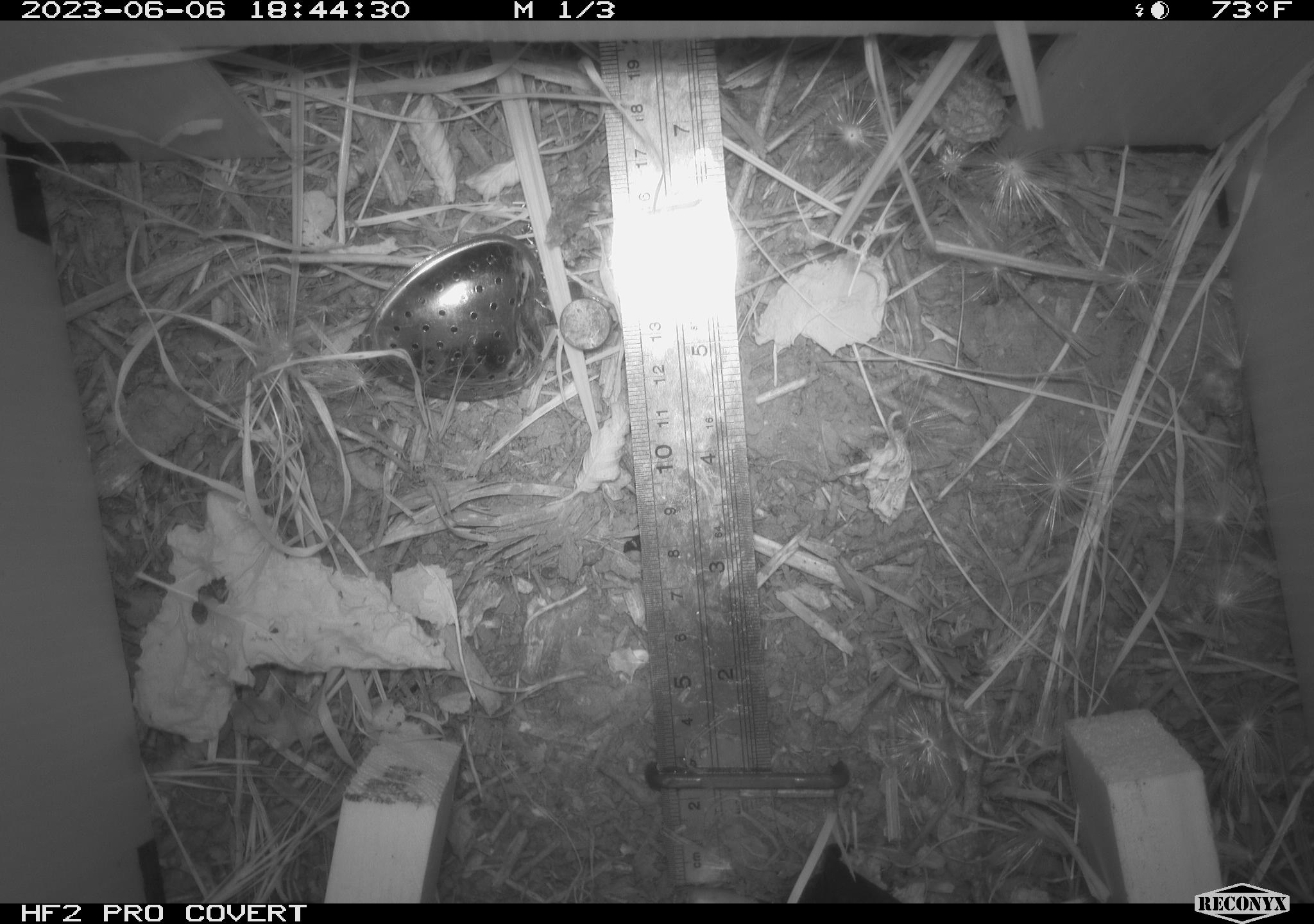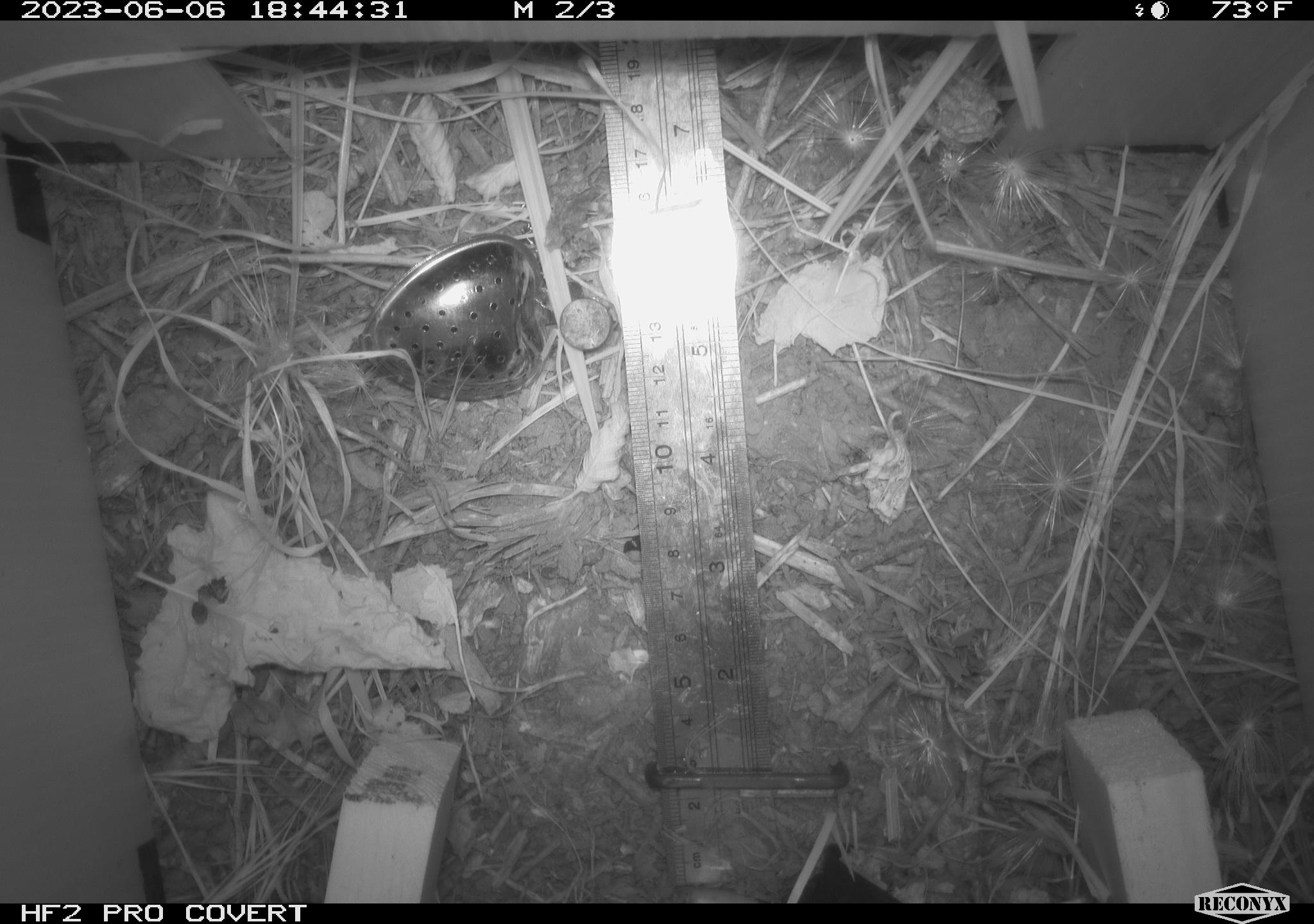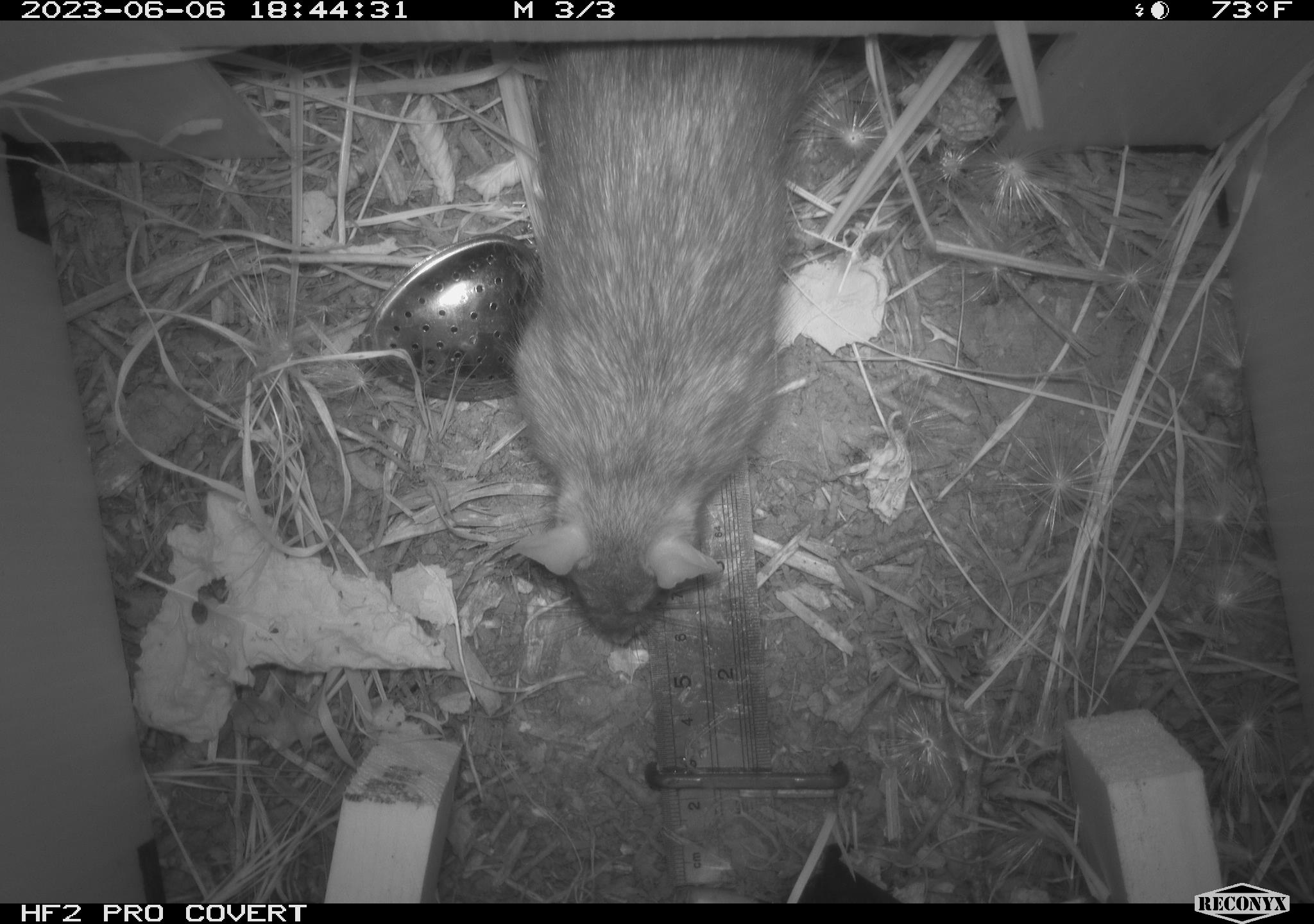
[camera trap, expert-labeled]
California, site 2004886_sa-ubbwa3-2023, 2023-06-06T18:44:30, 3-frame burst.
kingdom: Animalia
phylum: Chordata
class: Mammalia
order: Rodentia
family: Muridae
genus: Rattus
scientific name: Rattus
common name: rat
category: rattus species